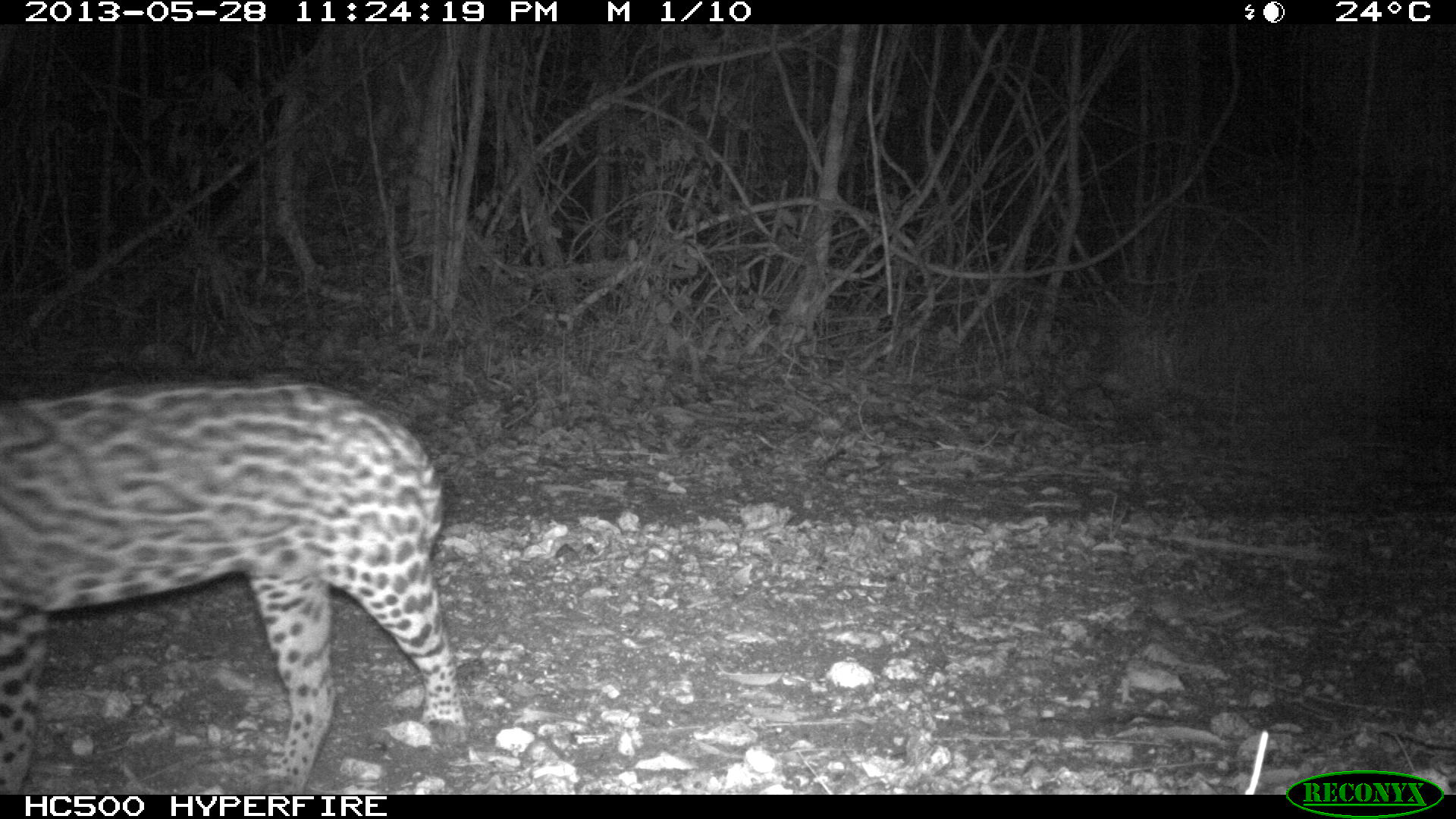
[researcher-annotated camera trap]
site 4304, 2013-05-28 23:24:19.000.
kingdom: Animalia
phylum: Chordata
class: Mammalia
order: Carnivora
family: Felidae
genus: Leopardus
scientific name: Leopardus pardalis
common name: ocelot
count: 1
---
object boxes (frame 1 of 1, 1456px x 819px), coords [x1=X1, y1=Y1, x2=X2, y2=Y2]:
leopardus pardalis: [x1=1, y1=378, x2=462, y2=794]